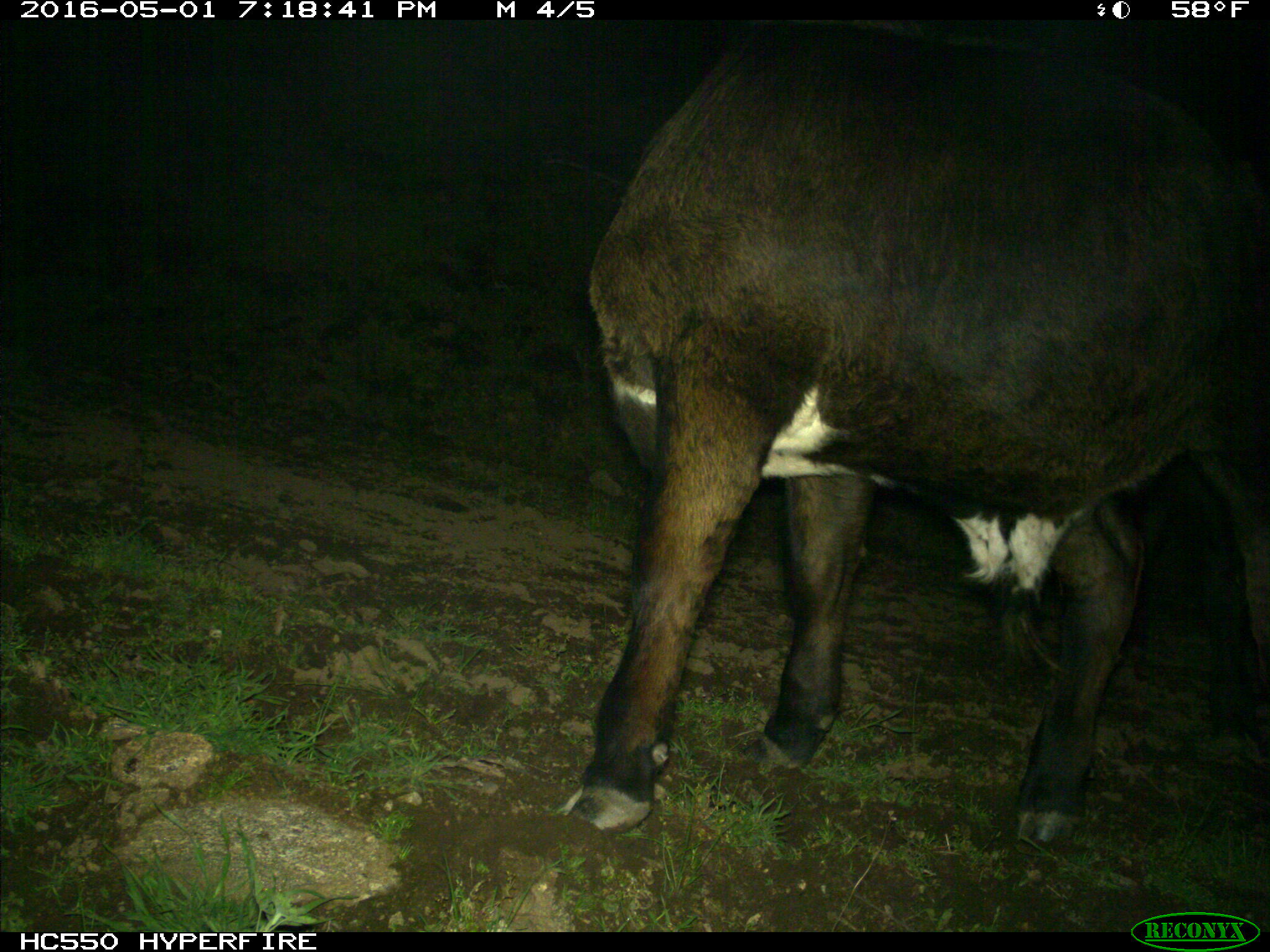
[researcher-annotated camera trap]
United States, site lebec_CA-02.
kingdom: Animalia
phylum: Chordata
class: Mammalia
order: Artiodactyla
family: Bovidae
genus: Bos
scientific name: Bos taurus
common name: domestic cow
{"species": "Bos taurus (domestic cow)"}